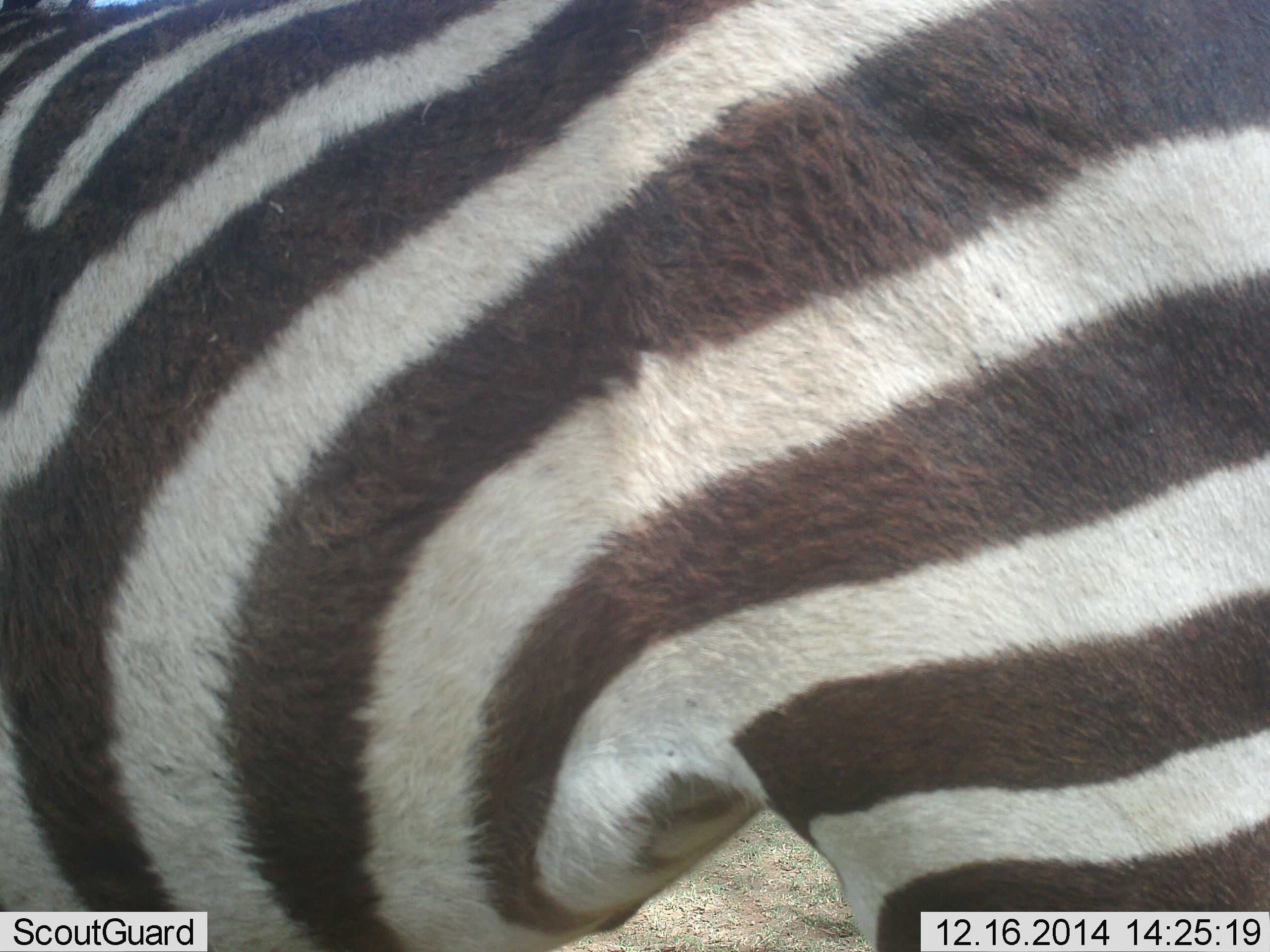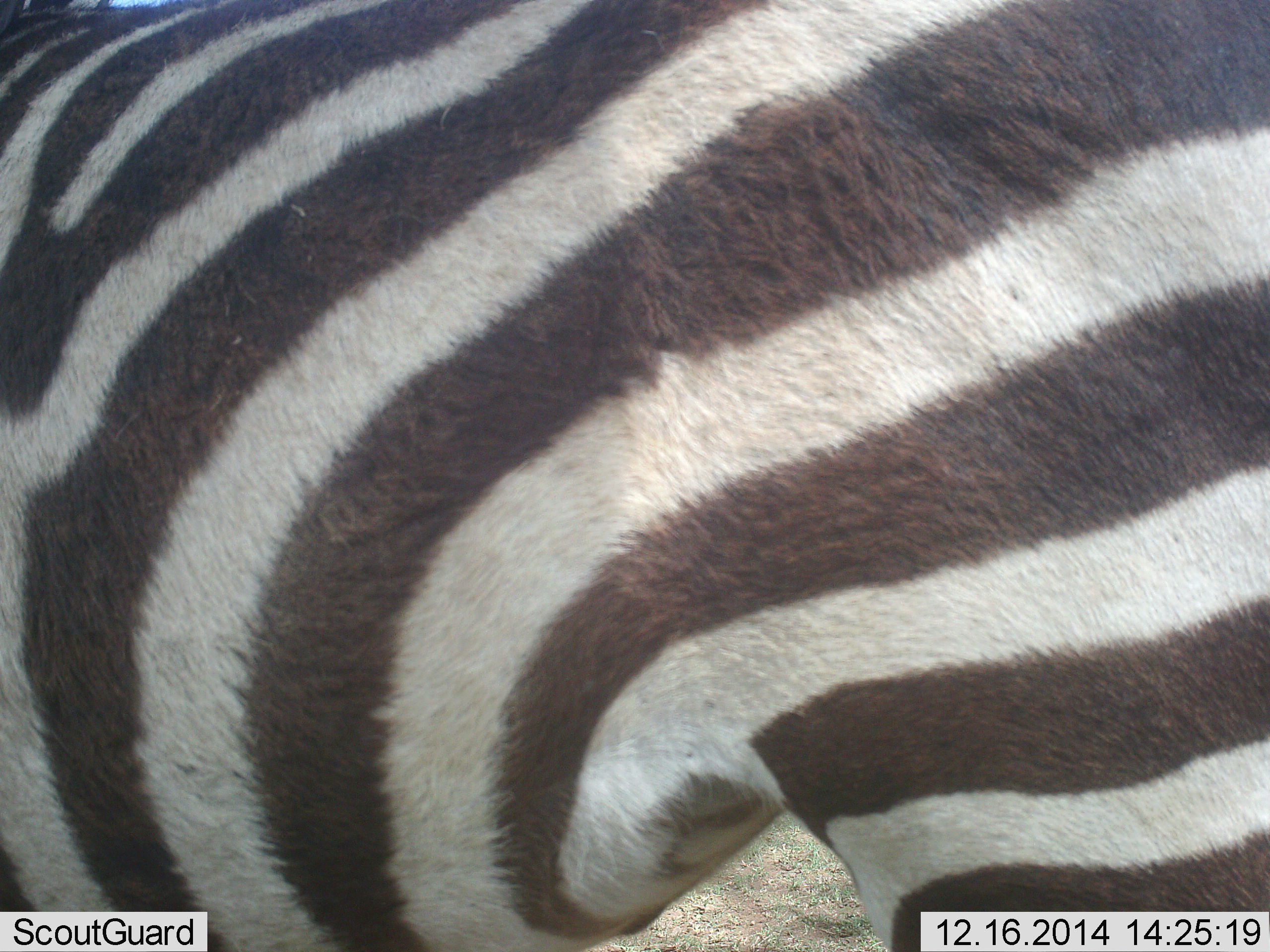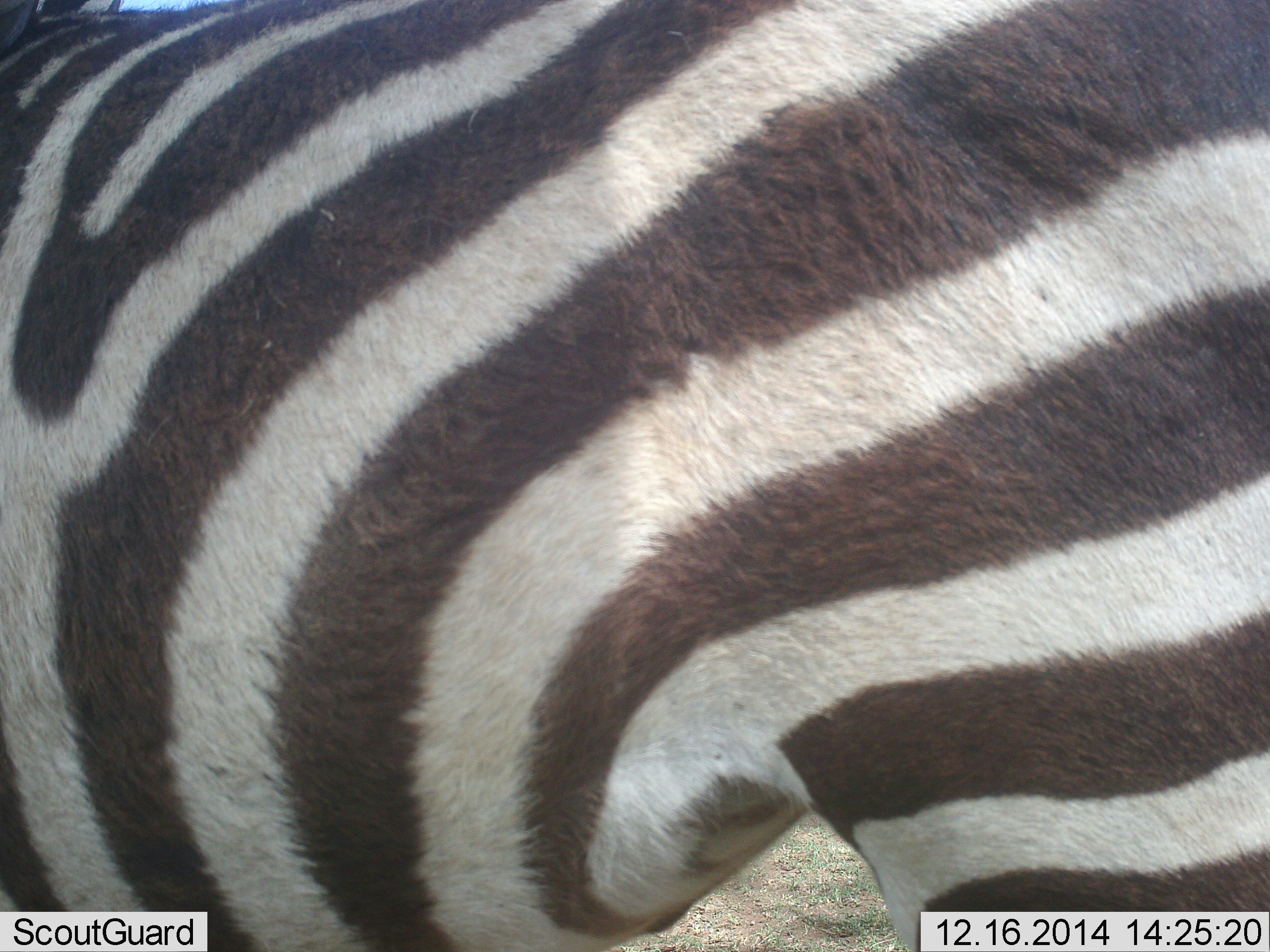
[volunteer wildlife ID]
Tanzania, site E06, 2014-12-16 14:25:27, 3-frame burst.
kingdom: Animalia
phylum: Chordata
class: Mammalia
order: Perissodactyla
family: Equidae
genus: Equus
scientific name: Equus quagga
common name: plains zebra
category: zebra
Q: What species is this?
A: Zebra (plains zebra) (Equus quagga).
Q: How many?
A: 1.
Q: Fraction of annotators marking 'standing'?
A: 100%.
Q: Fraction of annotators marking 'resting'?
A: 0%.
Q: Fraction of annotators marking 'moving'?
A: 0%.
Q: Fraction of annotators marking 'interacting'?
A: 0%.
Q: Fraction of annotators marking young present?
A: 0%.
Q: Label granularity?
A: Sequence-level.